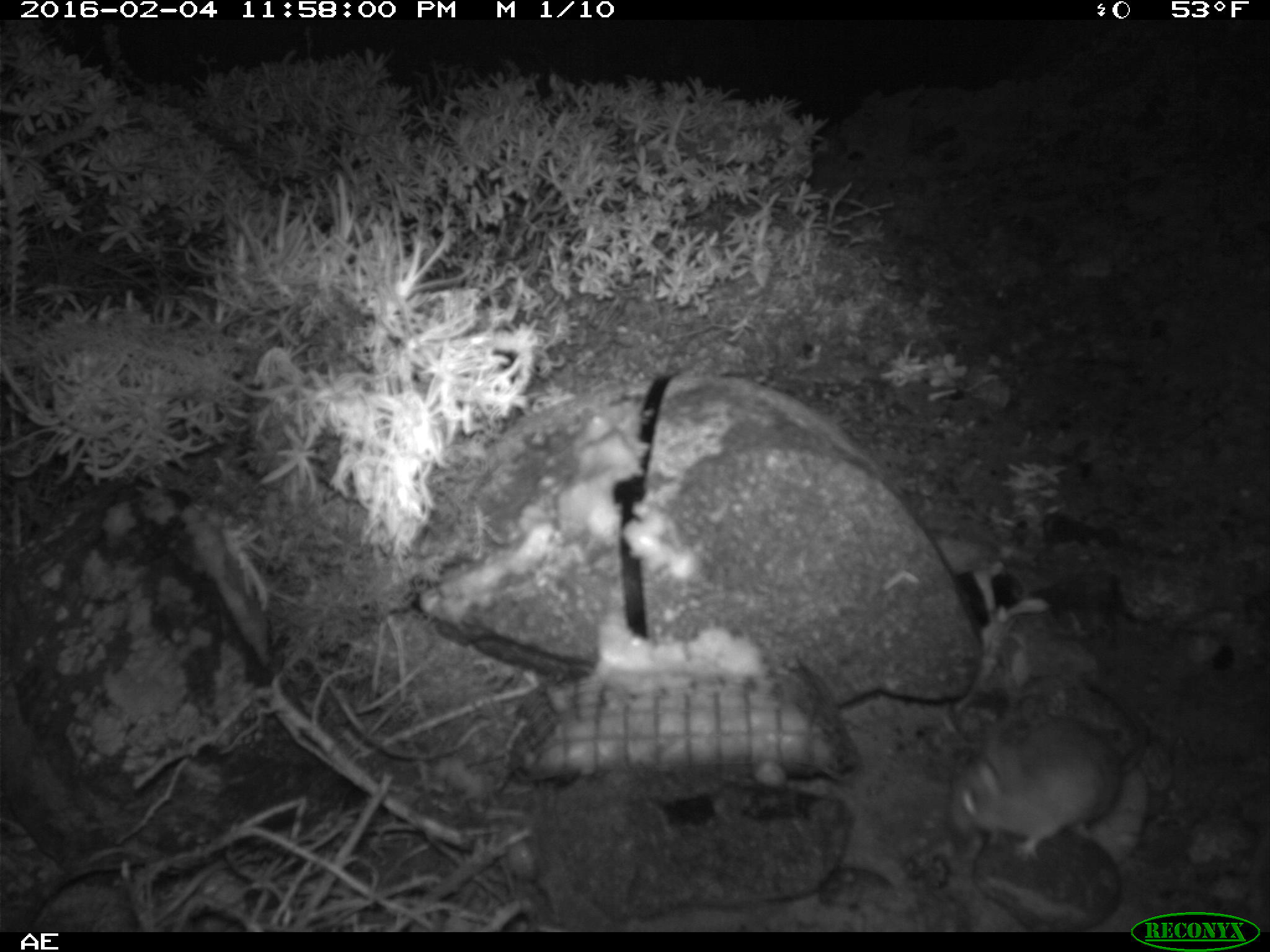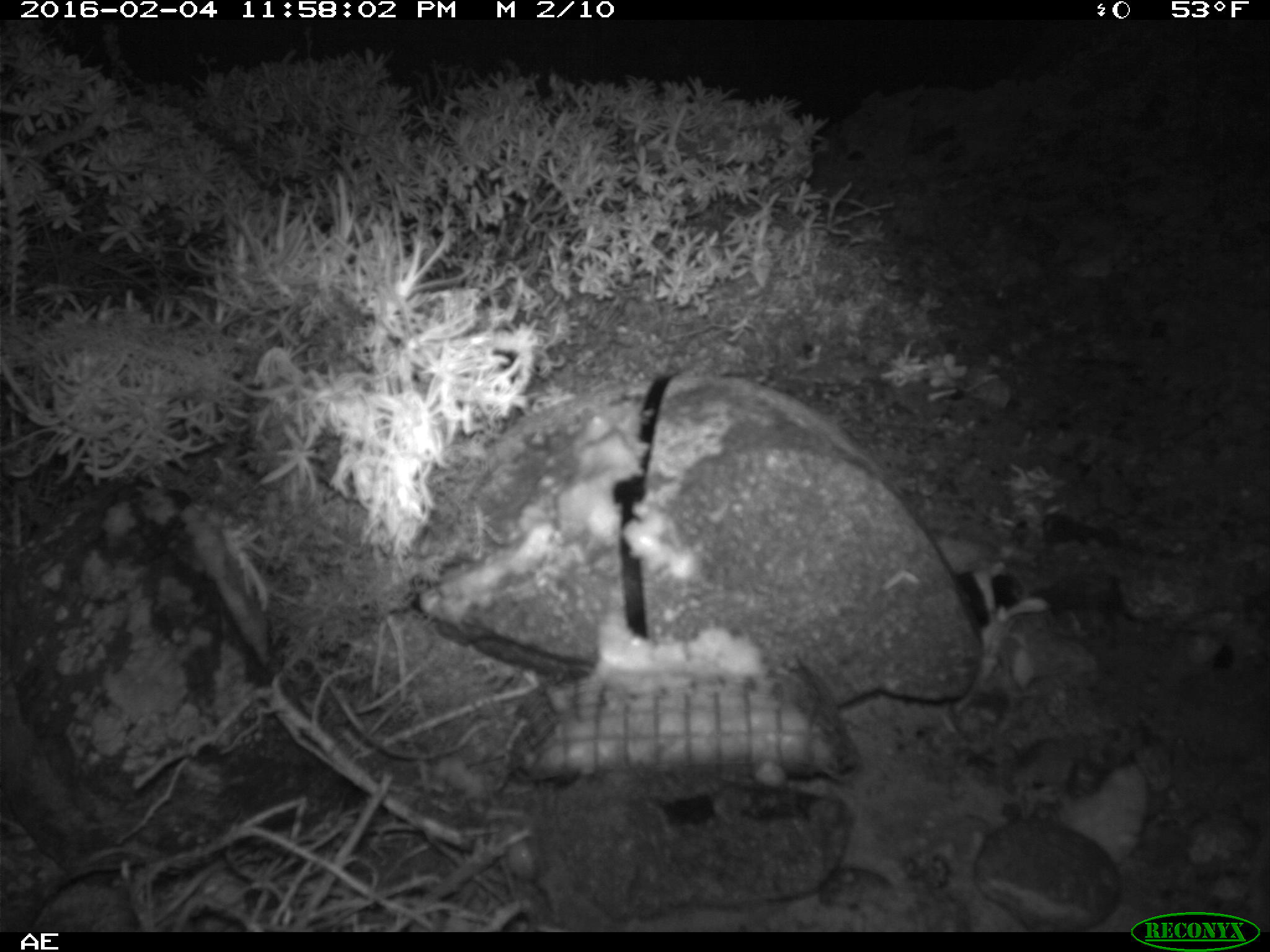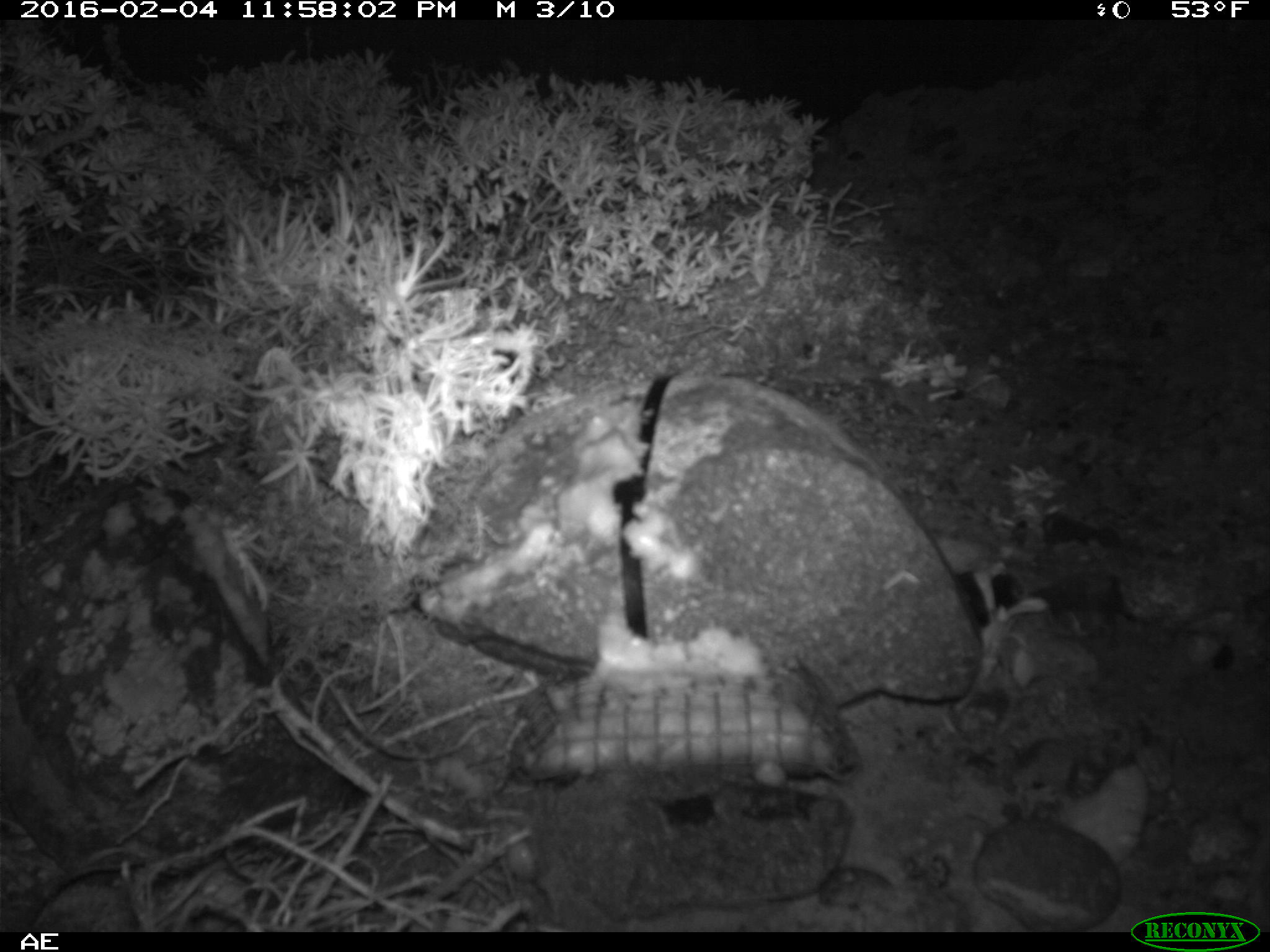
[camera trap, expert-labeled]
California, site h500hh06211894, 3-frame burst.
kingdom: Animalia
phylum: Chordata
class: Mammalia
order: Rodentia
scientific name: Rodentia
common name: rodent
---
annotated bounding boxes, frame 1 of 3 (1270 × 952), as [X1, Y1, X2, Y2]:
rodent: [947, 690, 1142, 861]